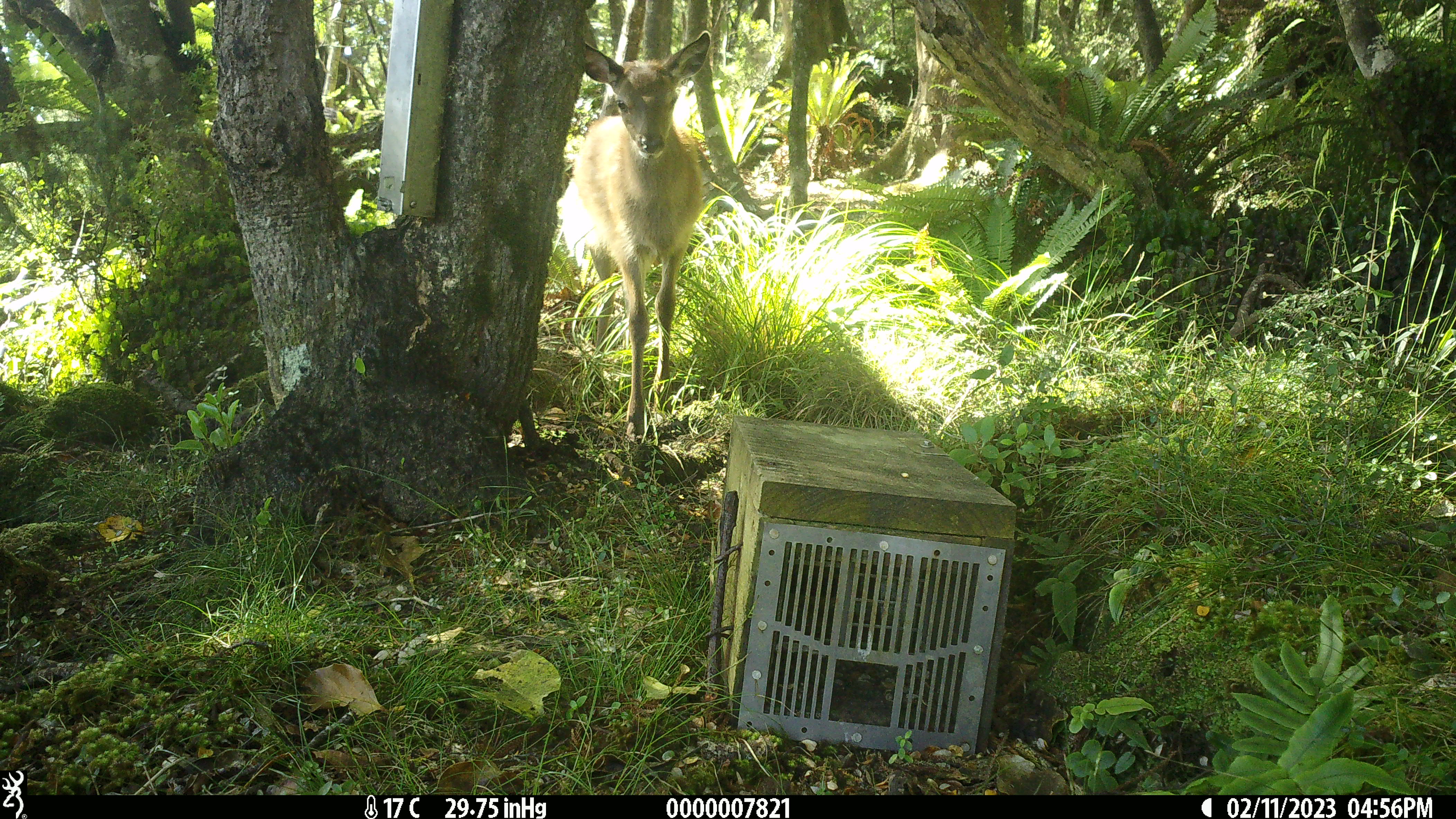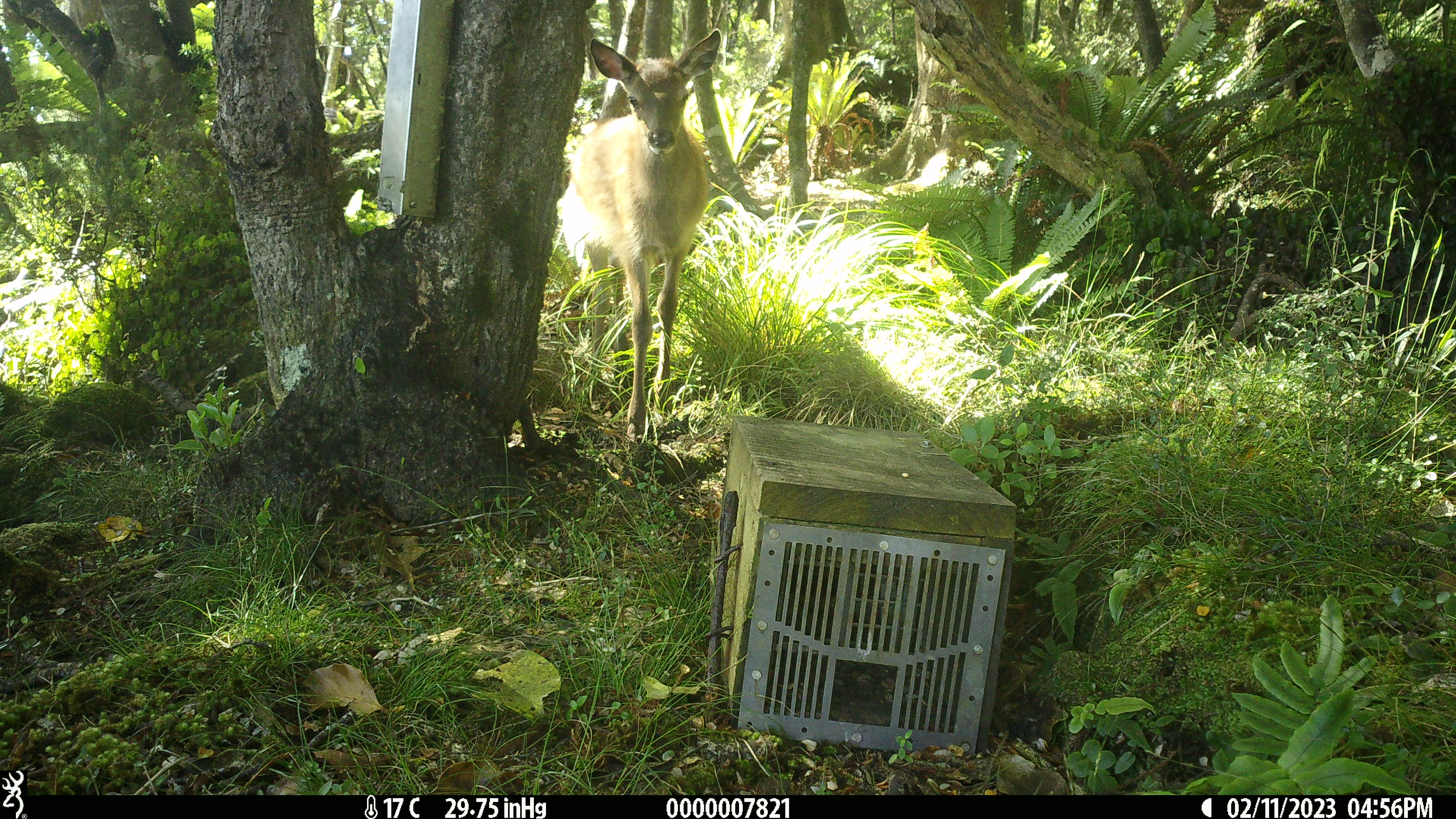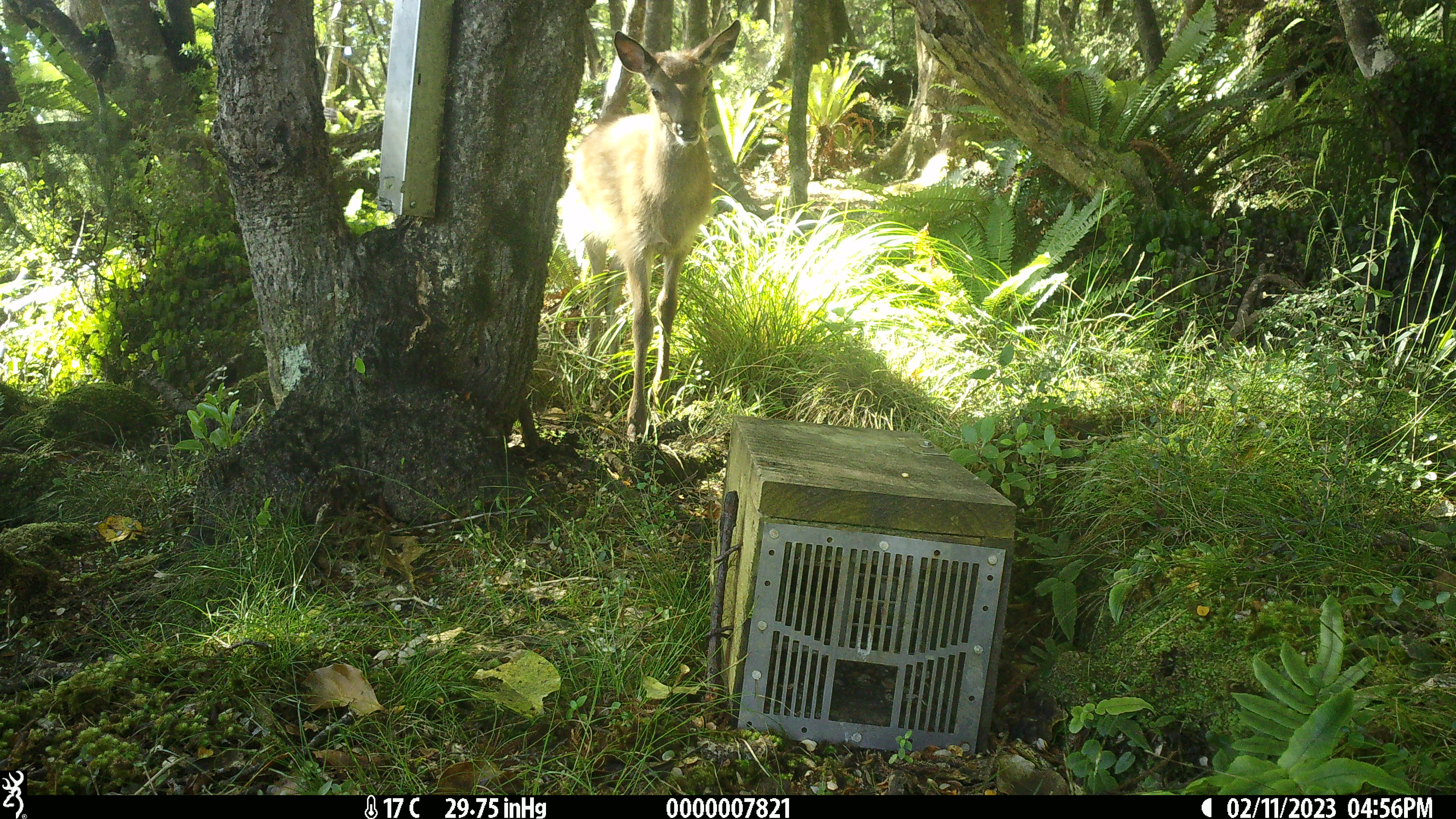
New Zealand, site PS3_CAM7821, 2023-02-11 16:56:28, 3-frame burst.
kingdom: Animalia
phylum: Chordata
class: Mammalia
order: Artiodactyla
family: Cervidae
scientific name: Cervidae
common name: deer